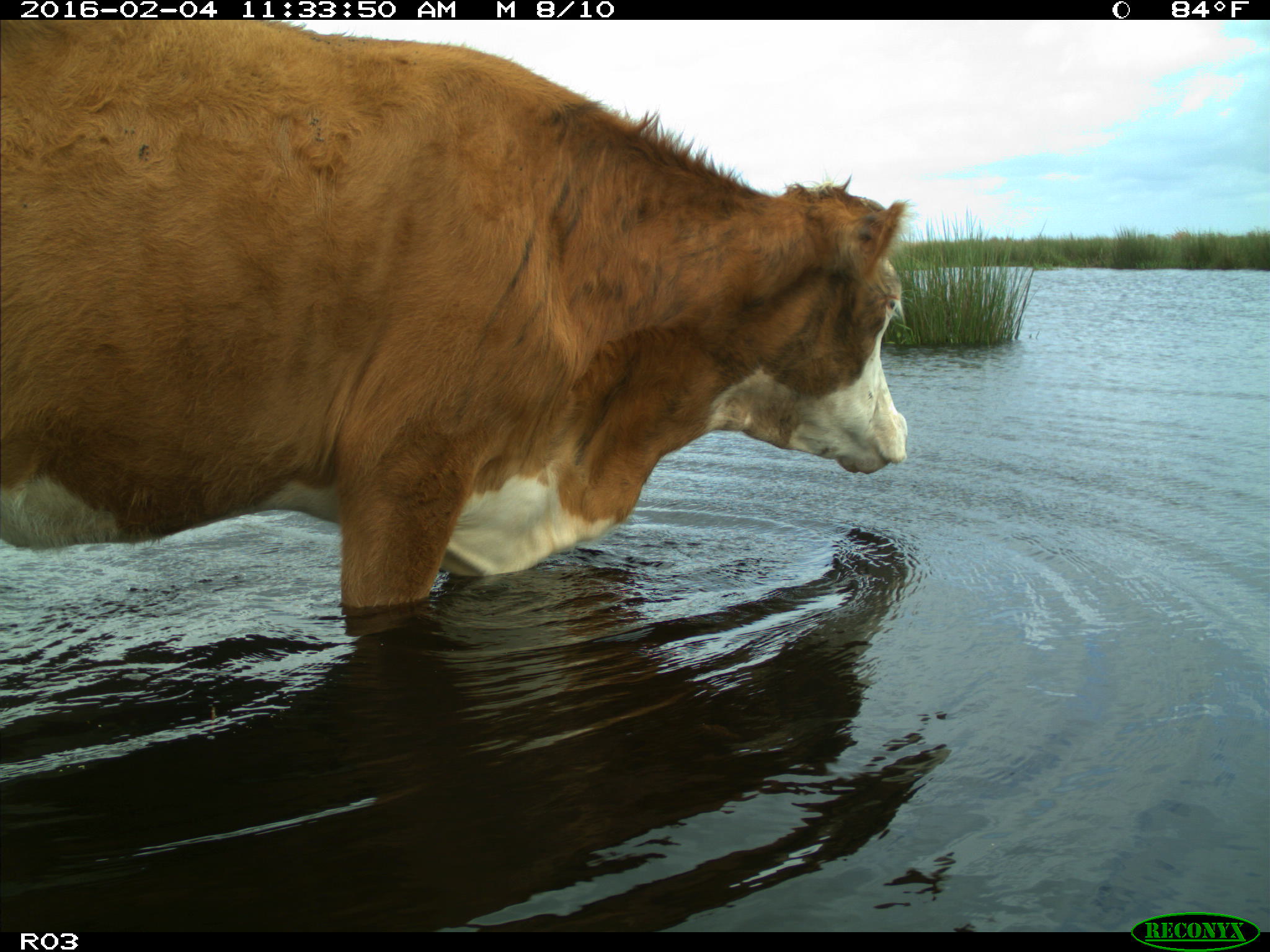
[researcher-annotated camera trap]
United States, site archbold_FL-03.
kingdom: Animalia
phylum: Chordata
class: Mammalia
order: Artiodactyla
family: Bovidae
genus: Bos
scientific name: Bos taurus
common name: domestic cow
Bos taurus (domestic cow).